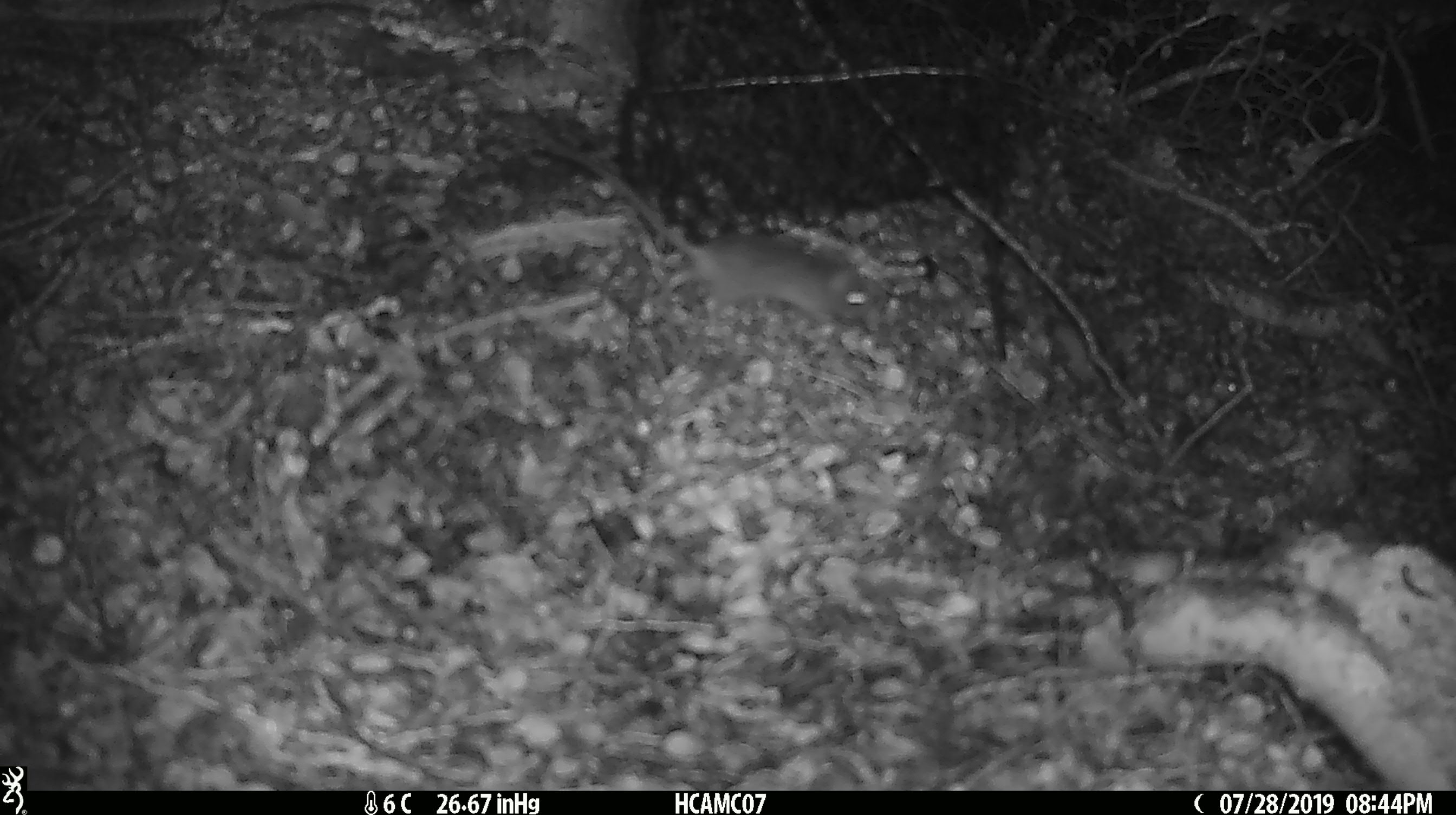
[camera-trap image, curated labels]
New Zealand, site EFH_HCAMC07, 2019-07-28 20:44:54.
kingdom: Animalia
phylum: Chordata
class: Mammalia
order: Rodentia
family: Muridae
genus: Mus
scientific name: Mus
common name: mouse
Mouse (Mus).